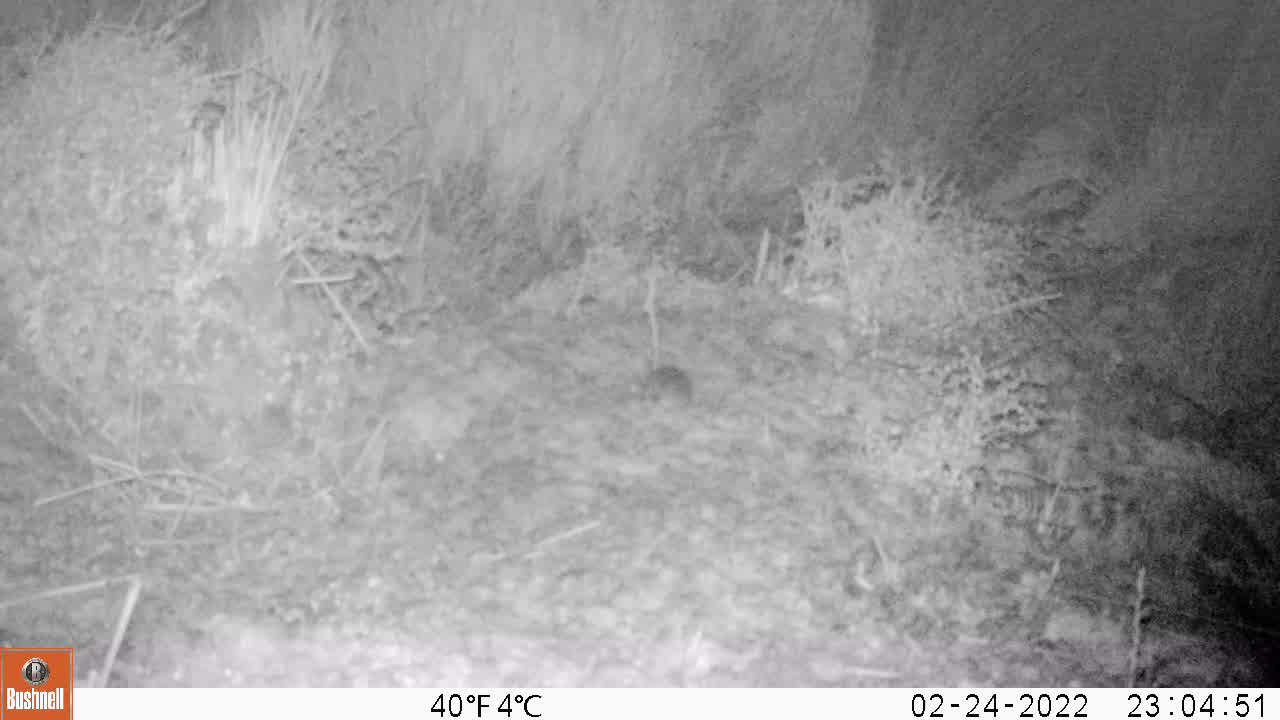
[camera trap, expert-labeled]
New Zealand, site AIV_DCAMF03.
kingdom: Animalia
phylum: Chordata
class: Mammalia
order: Rodentia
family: Muridae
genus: Mus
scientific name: Mus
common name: mouse